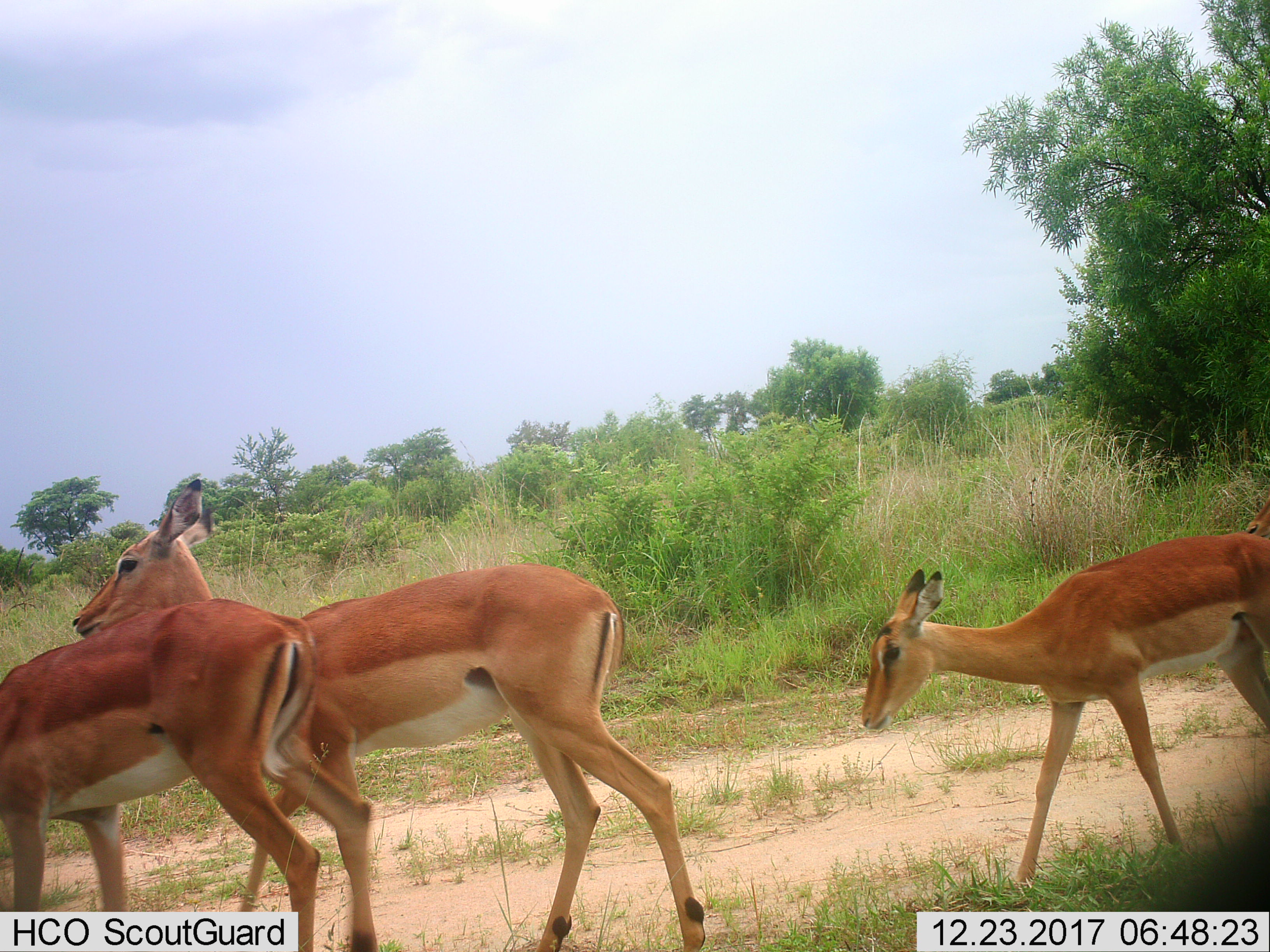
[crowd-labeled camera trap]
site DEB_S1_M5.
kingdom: Animalia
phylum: Chordata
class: Mammalia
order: Artiodactyla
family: Bovidae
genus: Aepyceros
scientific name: Aepyceros melampus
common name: impala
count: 3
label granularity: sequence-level